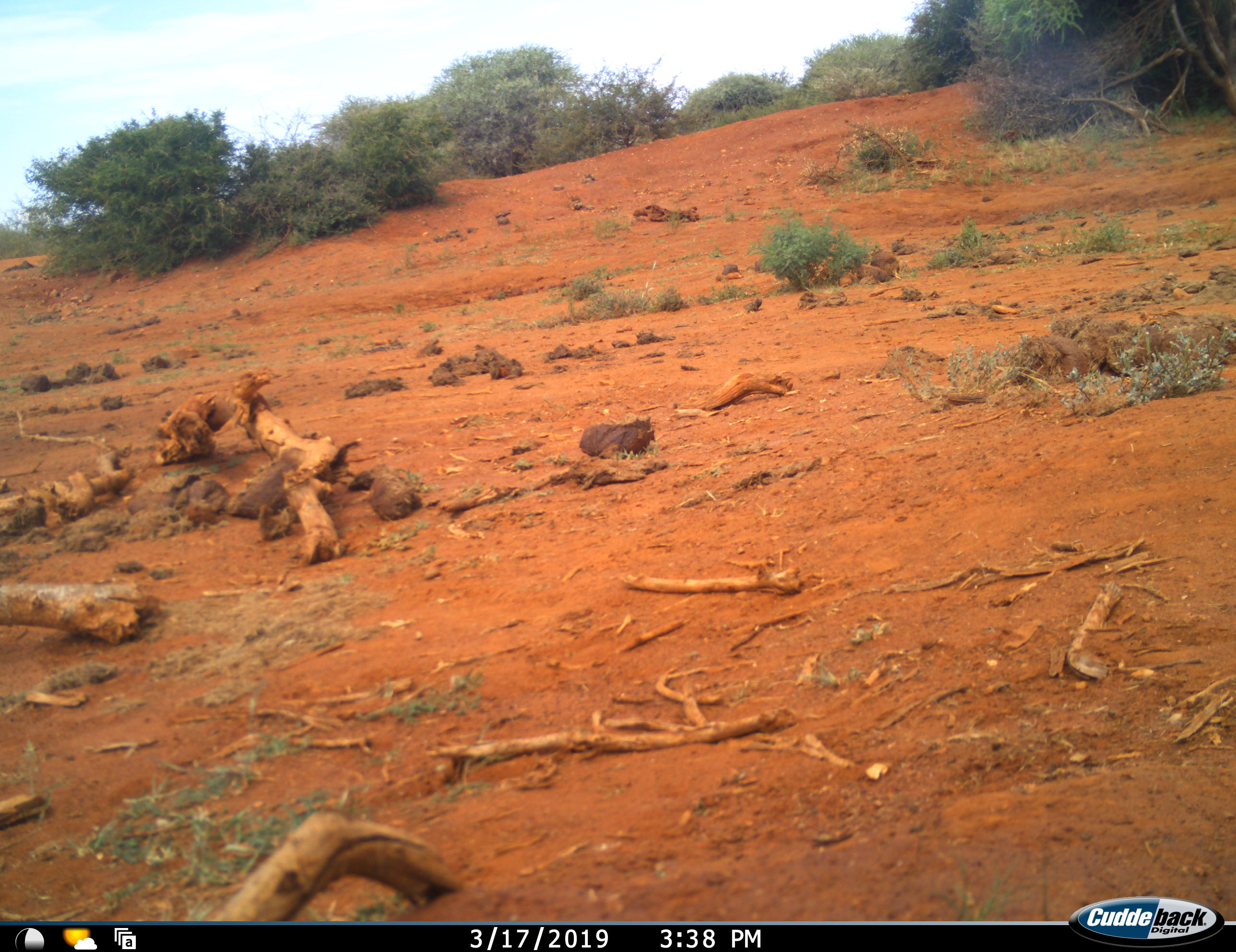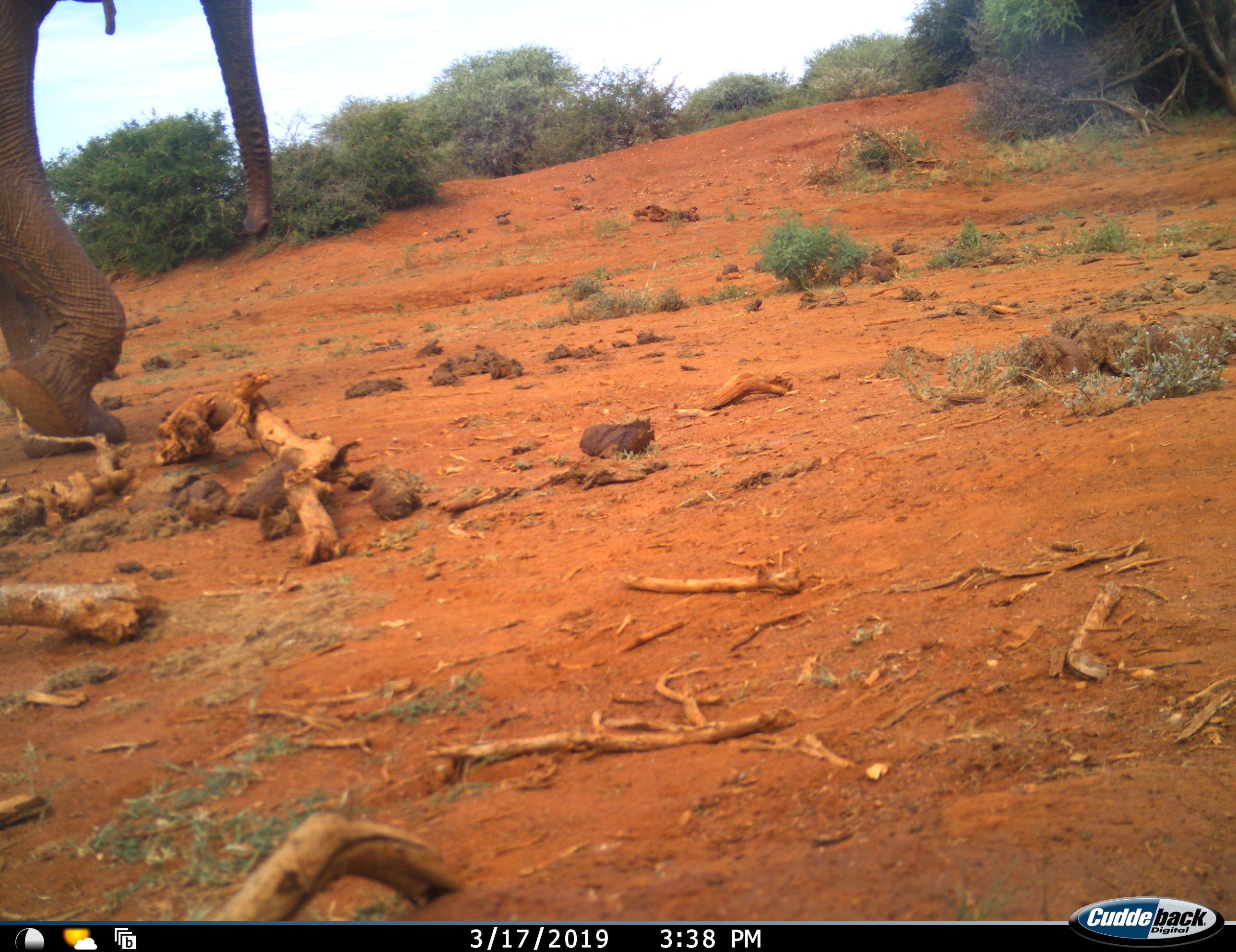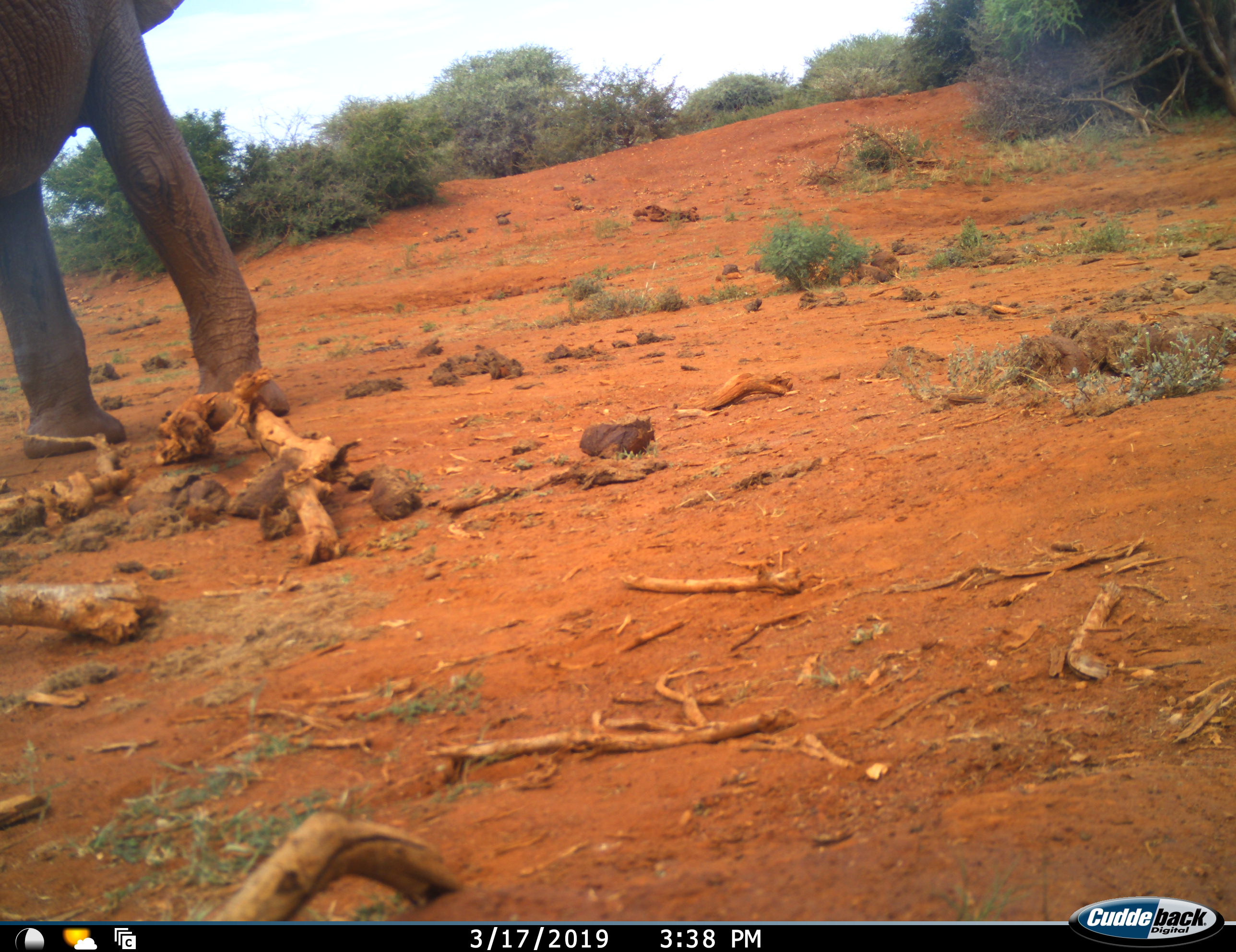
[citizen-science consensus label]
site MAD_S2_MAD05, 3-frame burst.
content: unidentified animal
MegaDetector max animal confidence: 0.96